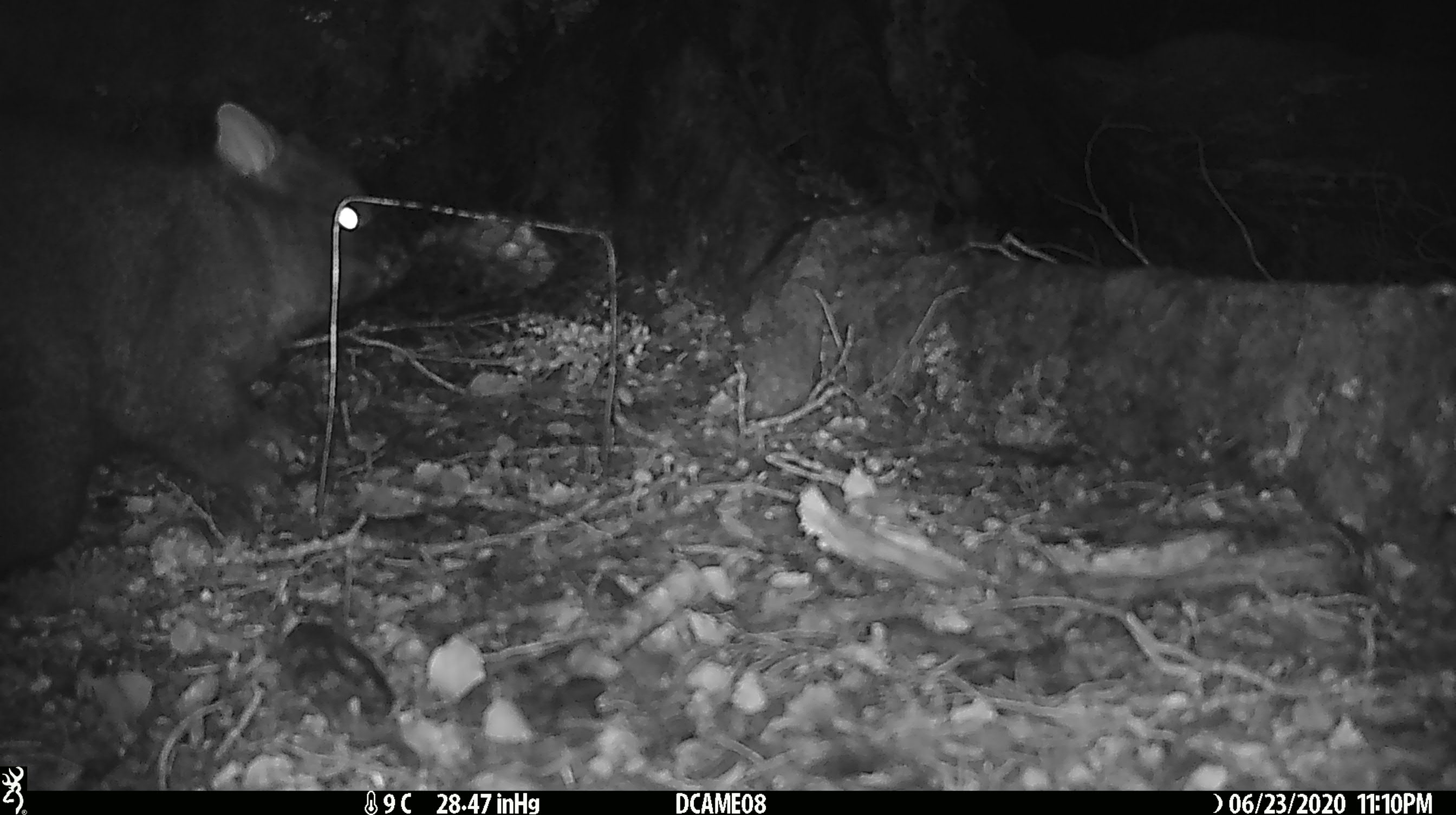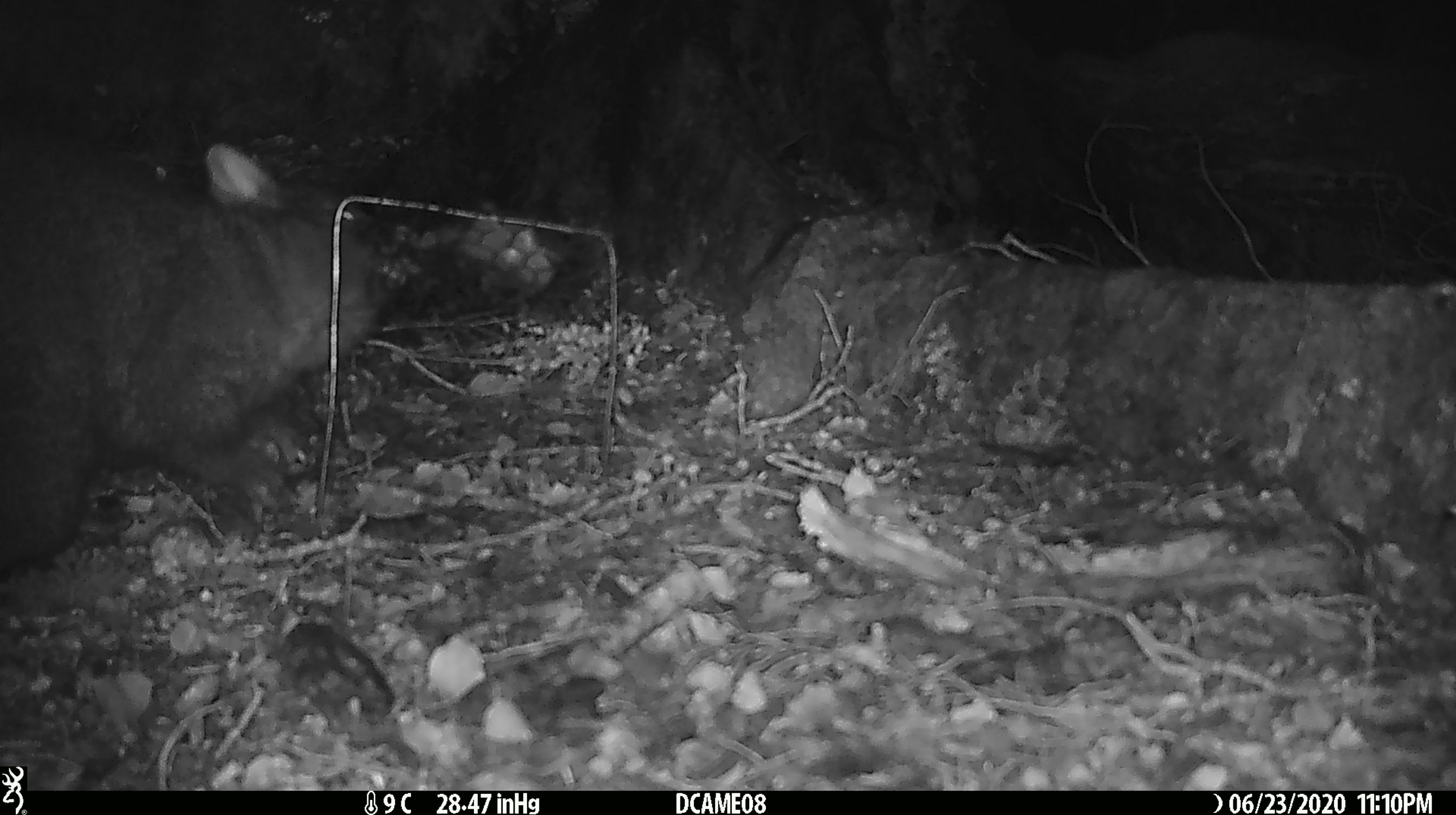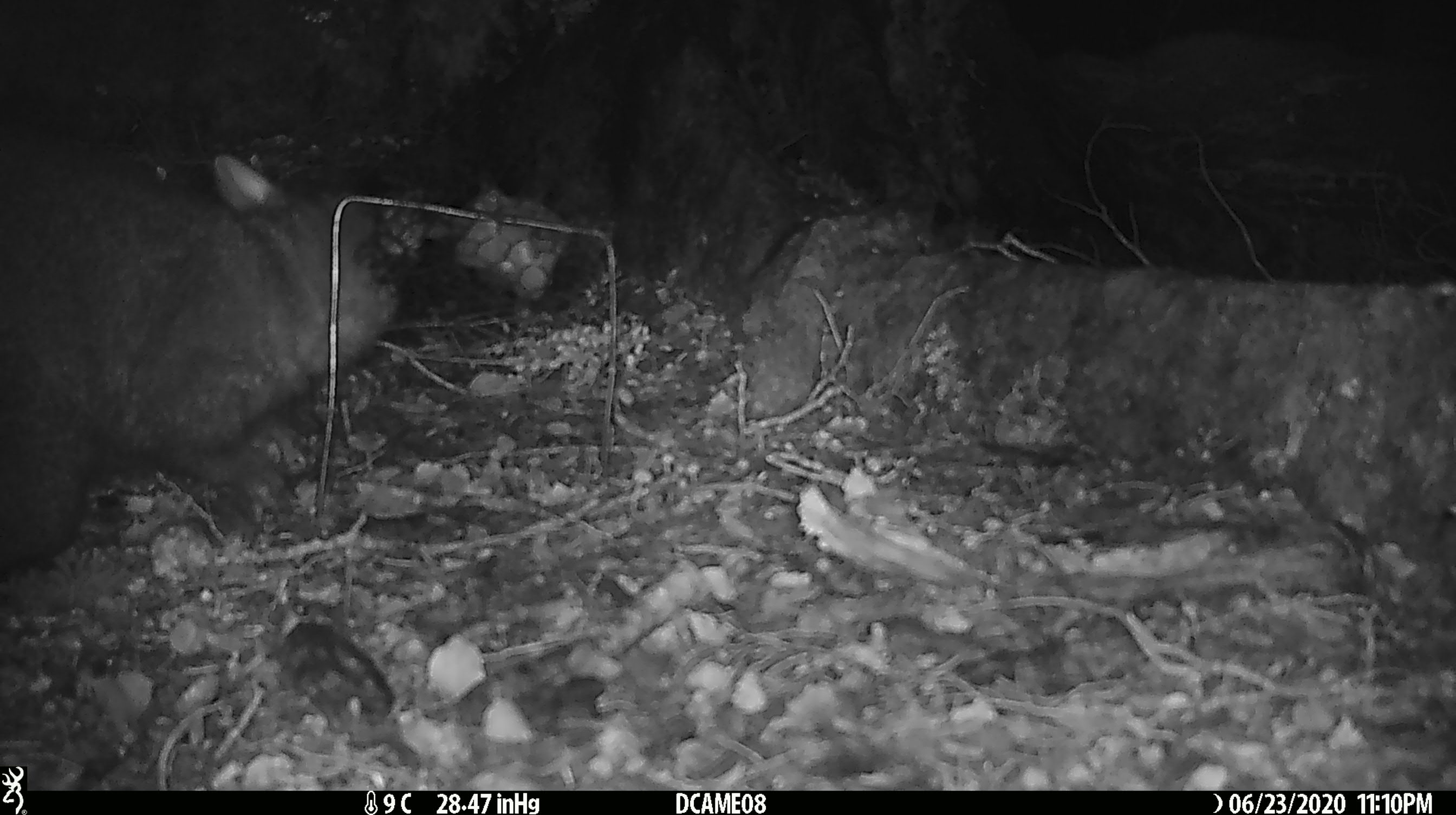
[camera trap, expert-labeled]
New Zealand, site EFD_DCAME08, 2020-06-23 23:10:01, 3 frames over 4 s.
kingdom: Animalia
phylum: Chordata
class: Mammalia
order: Diprotodontia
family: Phalangeridae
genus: Trichosurus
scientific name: Trichosurus vulpecula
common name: common brushtail possum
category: possum